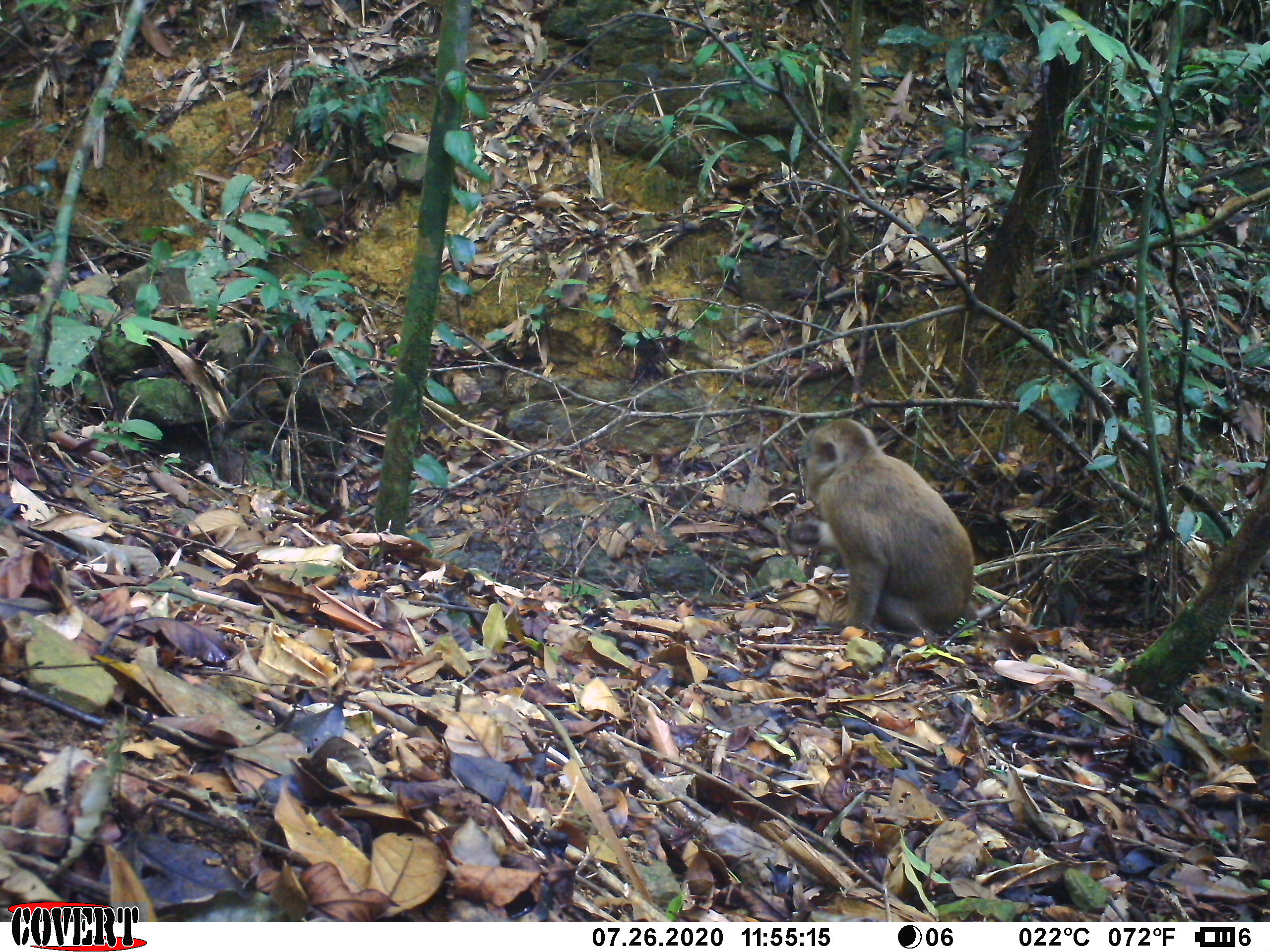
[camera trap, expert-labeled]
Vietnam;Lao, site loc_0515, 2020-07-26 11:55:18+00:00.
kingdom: Animalia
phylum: Chordata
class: Mammalia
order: Primates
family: Cercopithecidae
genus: Macaca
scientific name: Macaca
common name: macaques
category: assam or rhesus macaque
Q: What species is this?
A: Assam or rhesus macaque (macaques) (Macaca).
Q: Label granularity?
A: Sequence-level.